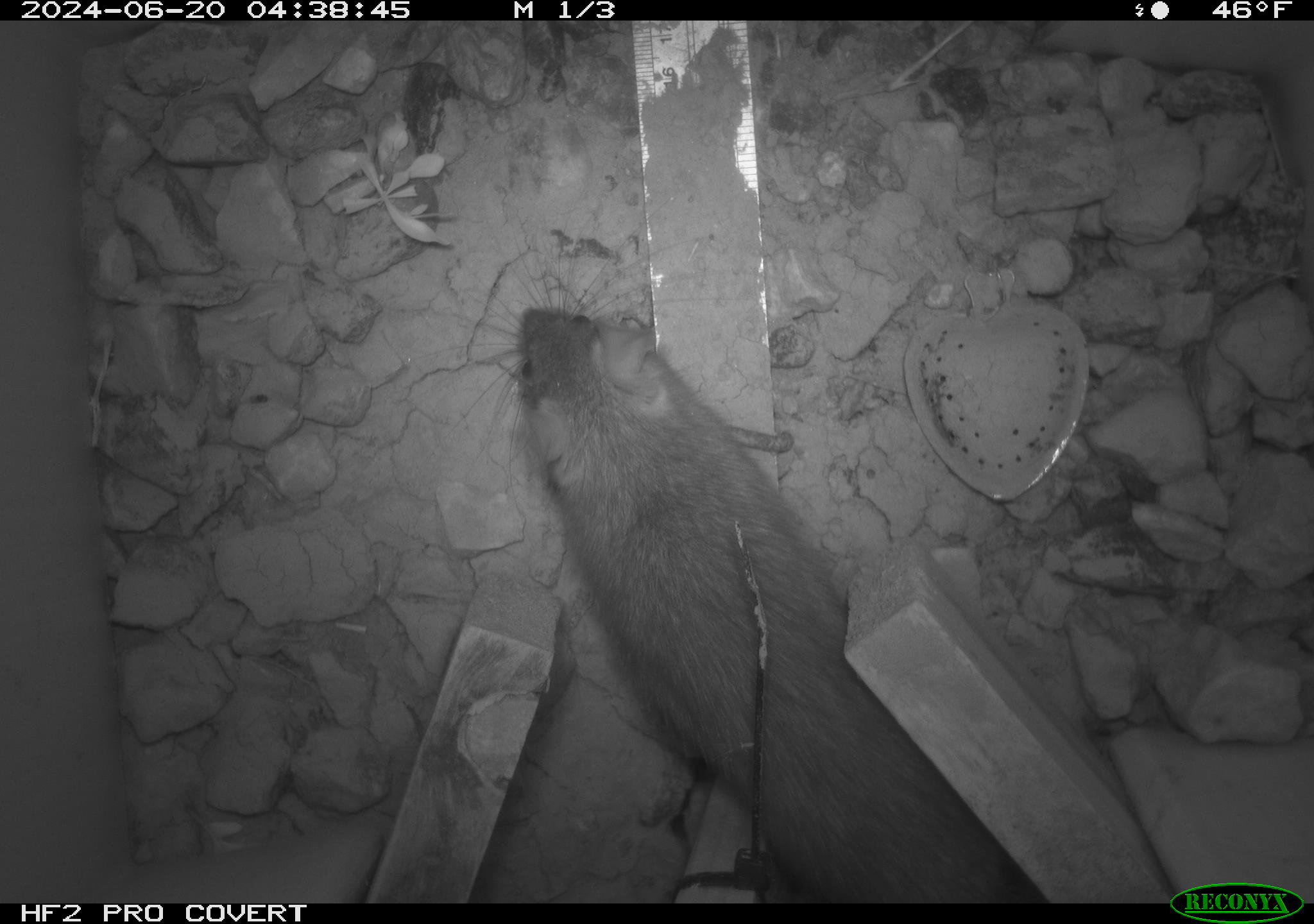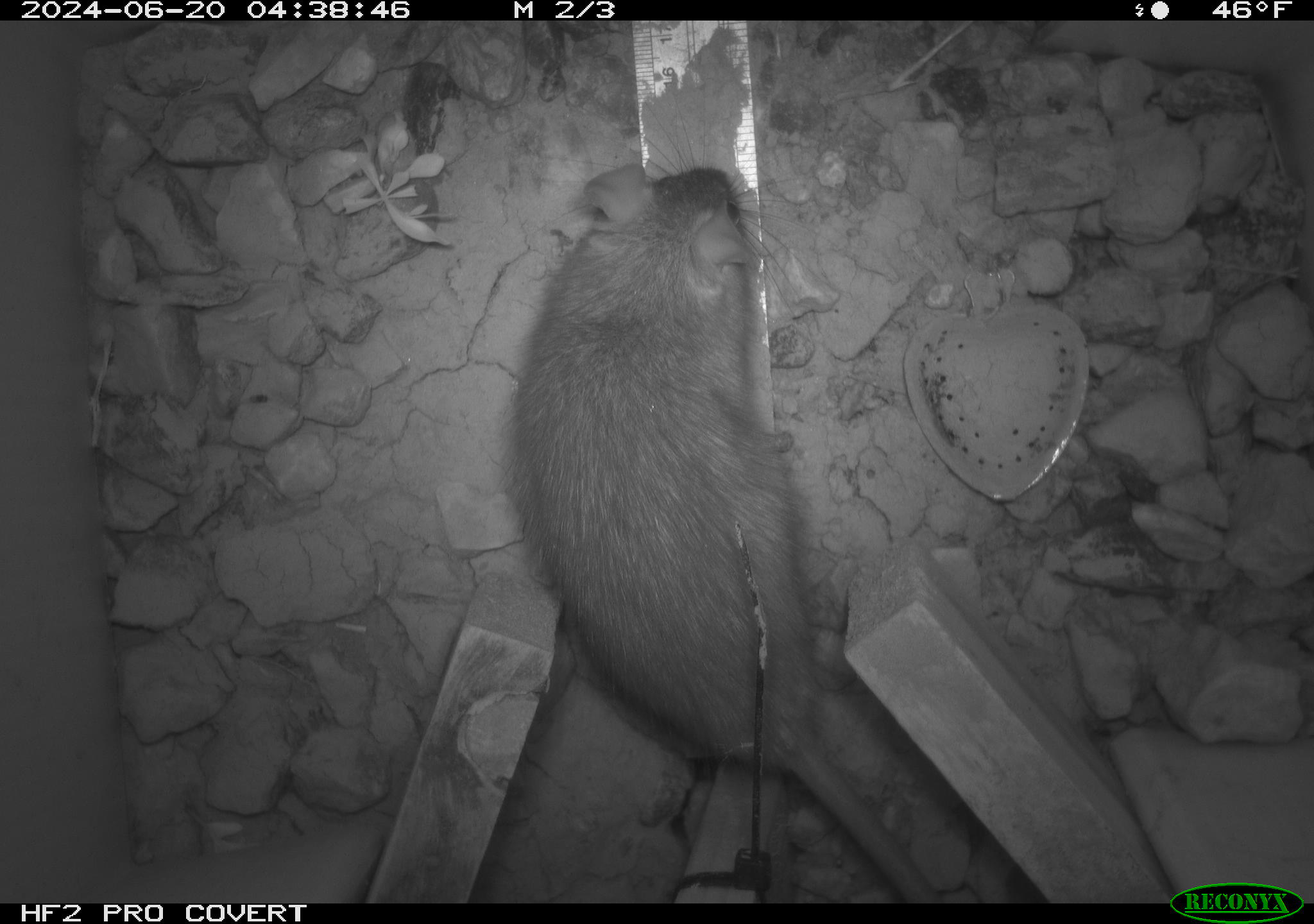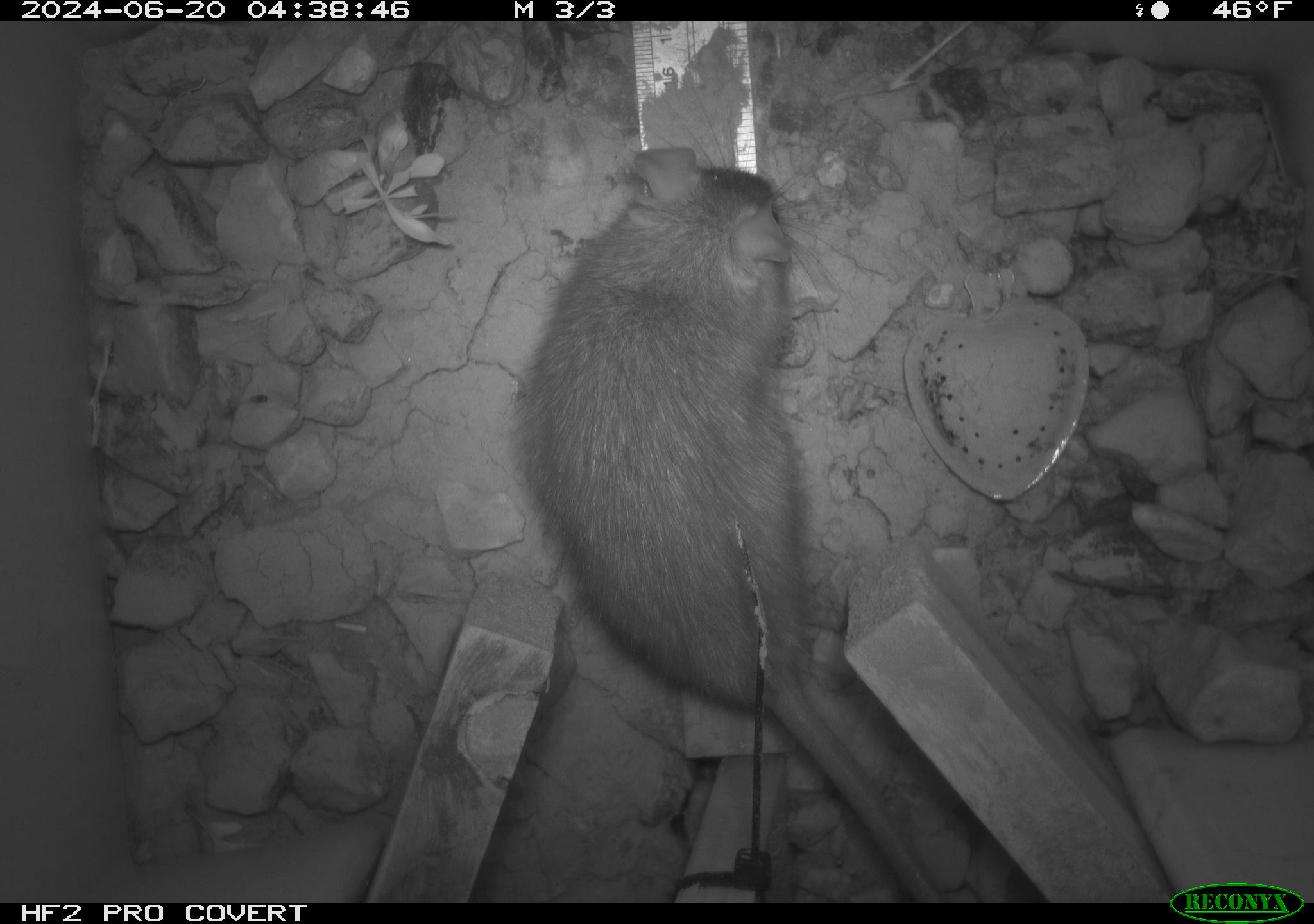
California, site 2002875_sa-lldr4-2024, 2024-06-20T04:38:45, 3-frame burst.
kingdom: Animalia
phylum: Chordata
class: Mammalia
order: Rodentia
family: Muridae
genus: Rattus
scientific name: Rattus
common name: rat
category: rattus species